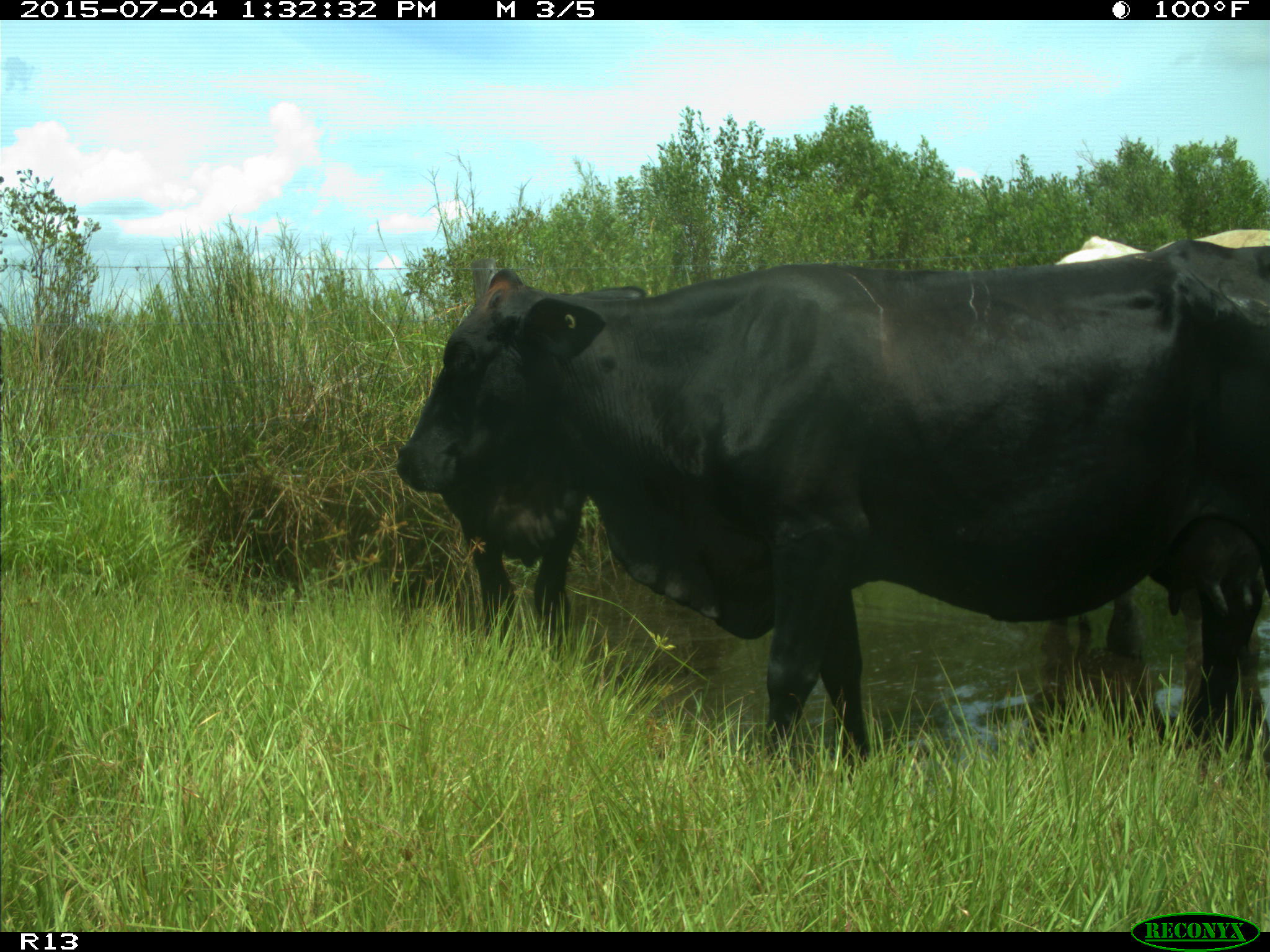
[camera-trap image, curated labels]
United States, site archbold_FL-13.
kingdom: Animalia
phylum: Chordata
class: Mammalia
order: Artiodactyla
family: Bovidae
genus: Bos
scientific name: Bos taurus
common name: domestic cow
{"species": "Bos taurus (domestic cow)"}